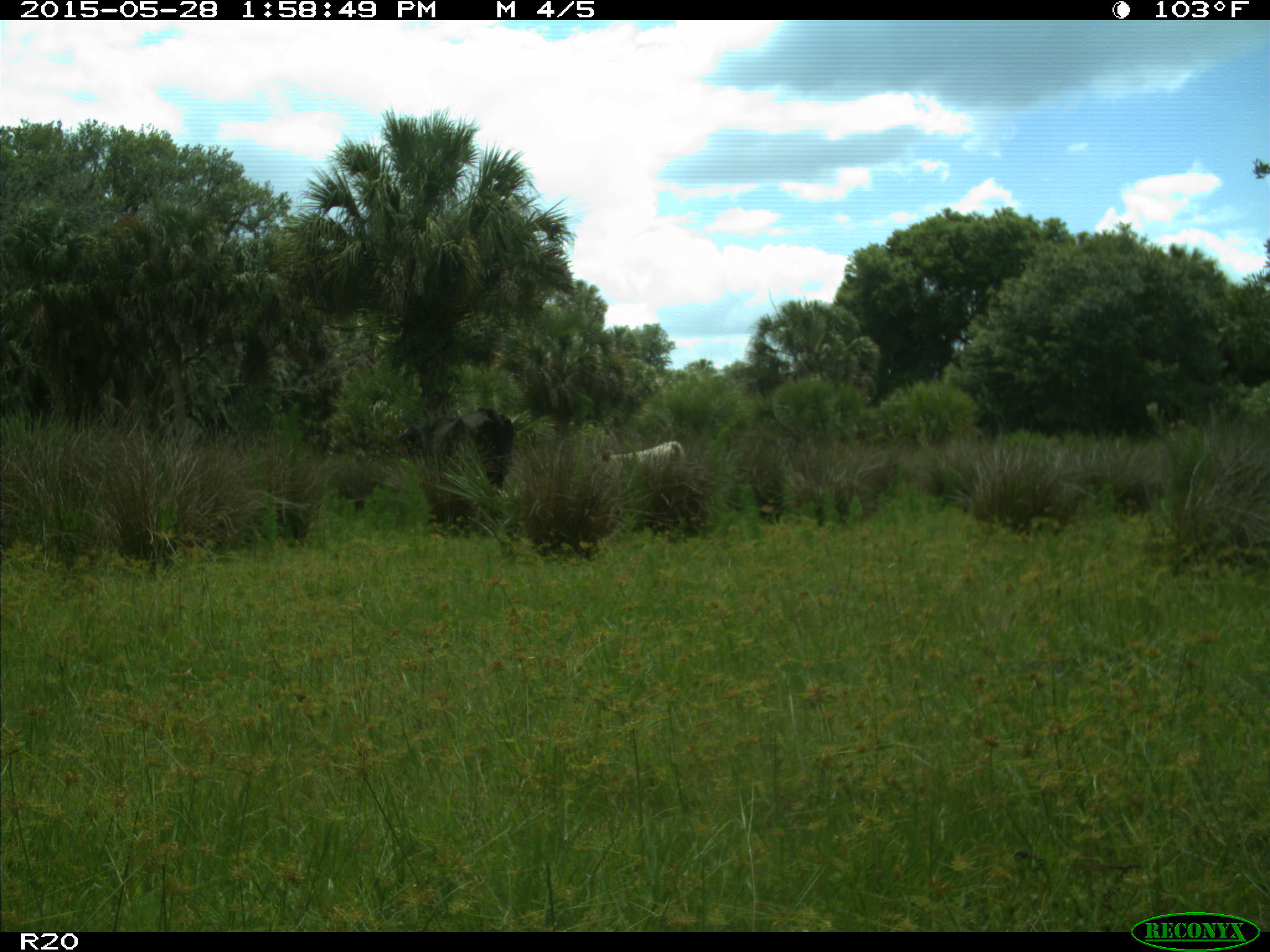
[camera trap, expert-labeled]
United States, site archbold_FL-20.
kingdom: Animalia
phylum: Chordata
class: Mammalia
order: Artiodactyla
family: Bovidae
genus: Bos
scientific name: Bos taurus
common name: domestic cow